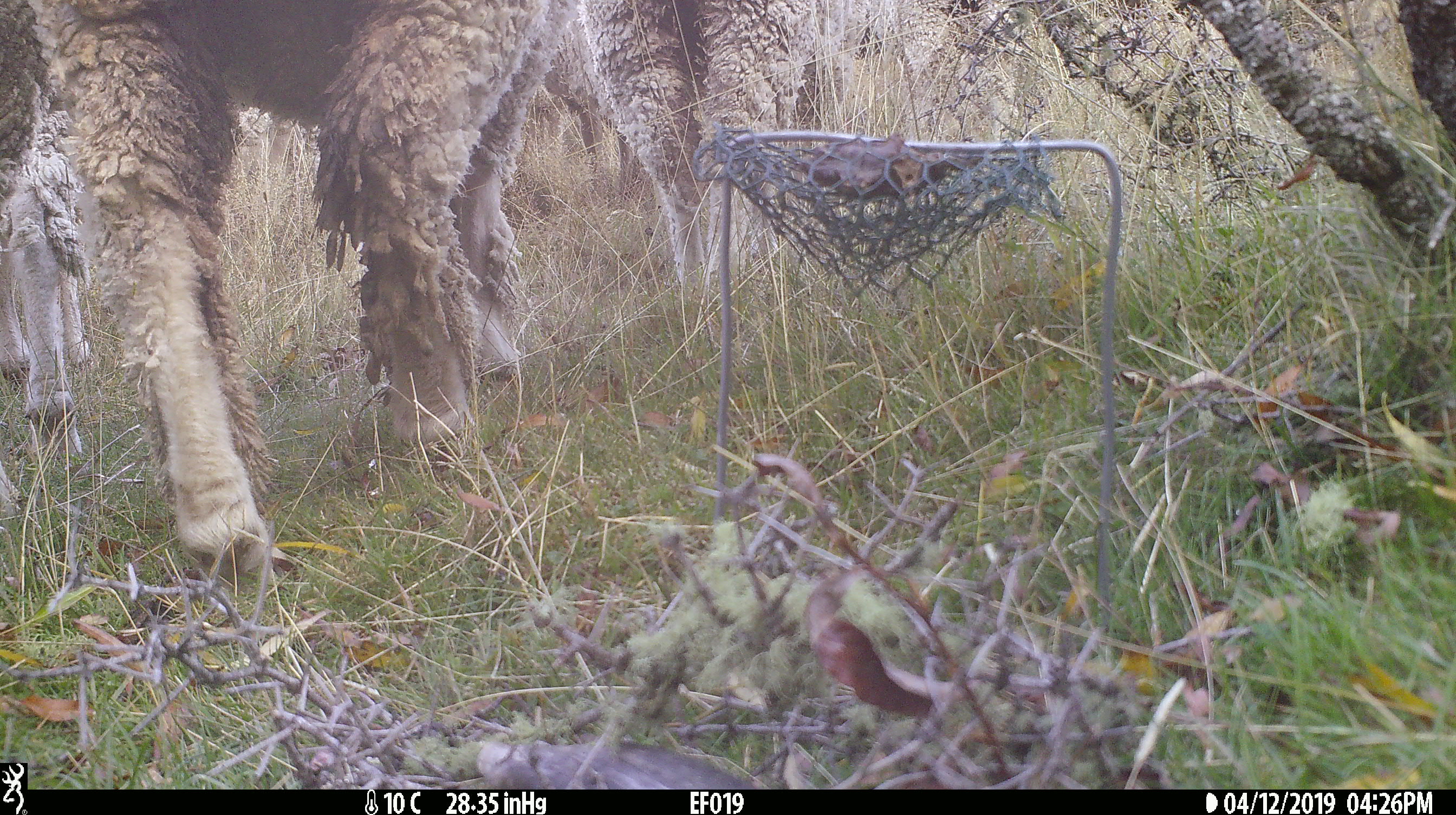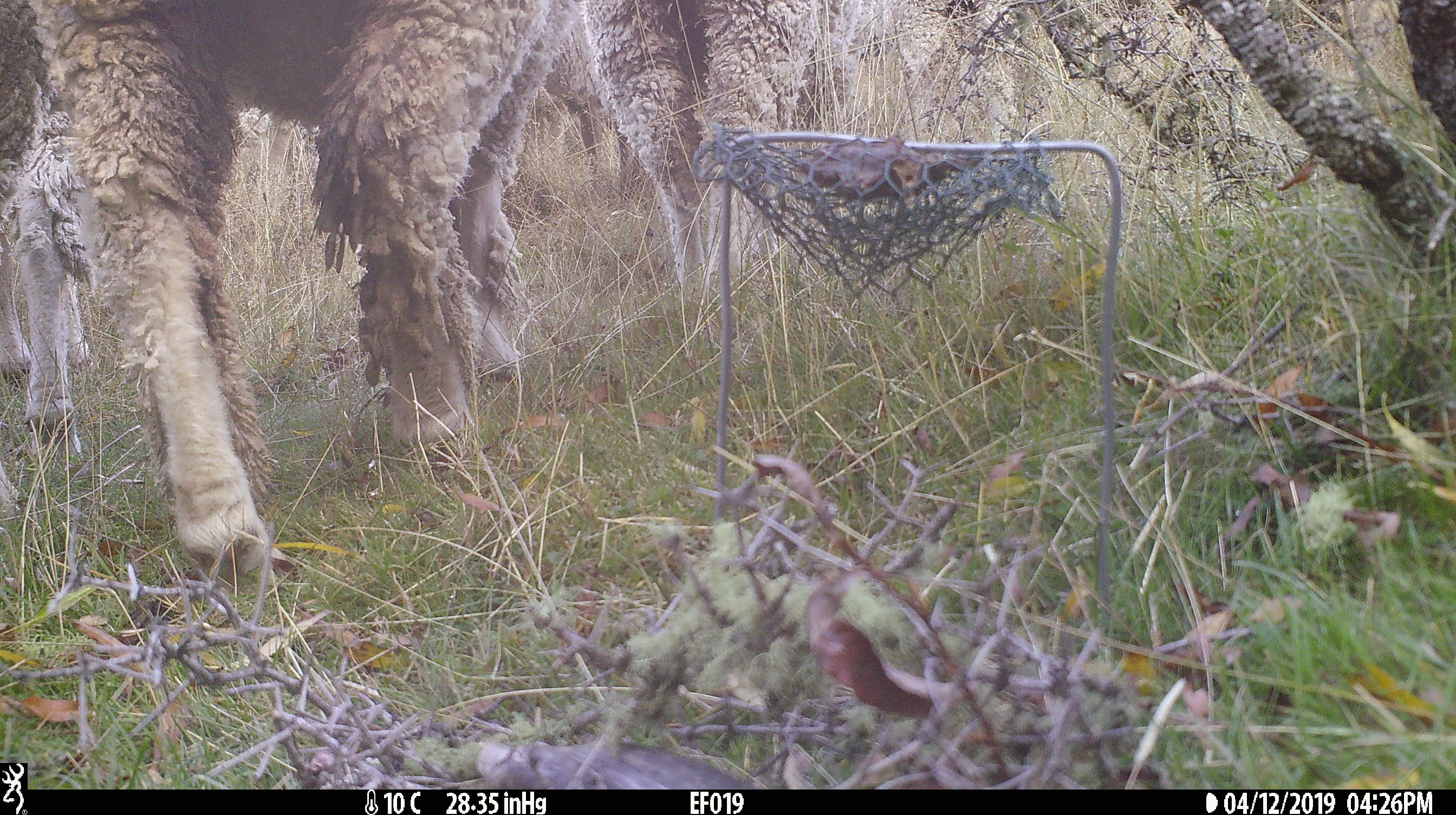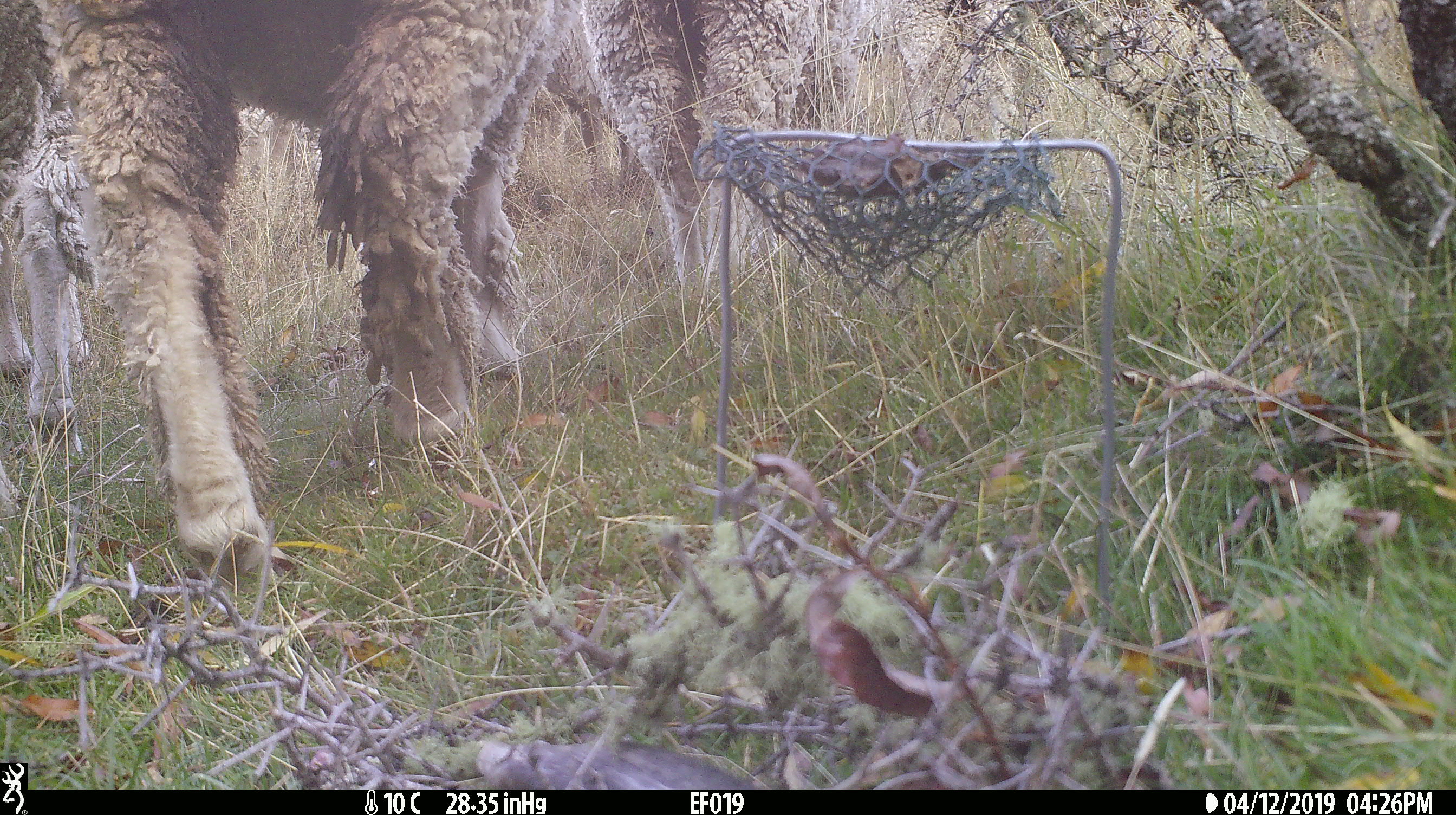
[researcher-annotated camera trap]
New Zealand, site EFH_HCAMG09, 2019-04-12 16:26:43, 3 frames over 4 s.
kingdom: Animalia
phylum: Chordata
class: Mammalia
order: Artiodactyla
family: Bovidae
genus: Ovis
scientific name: Ovis aries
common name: domestic sheep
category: sheep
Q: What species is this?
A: Sheep (domestic sheep) (Ovis aries).